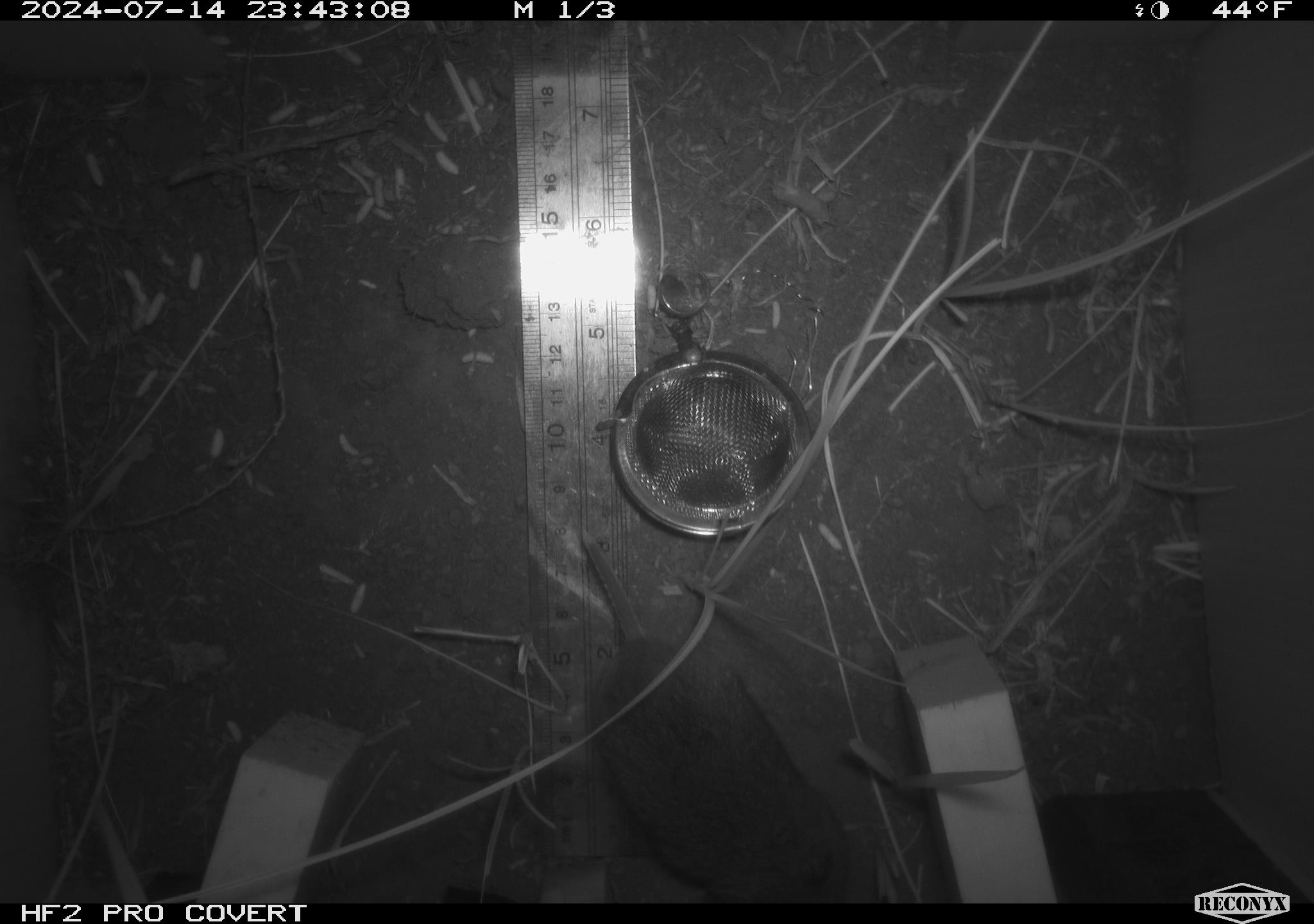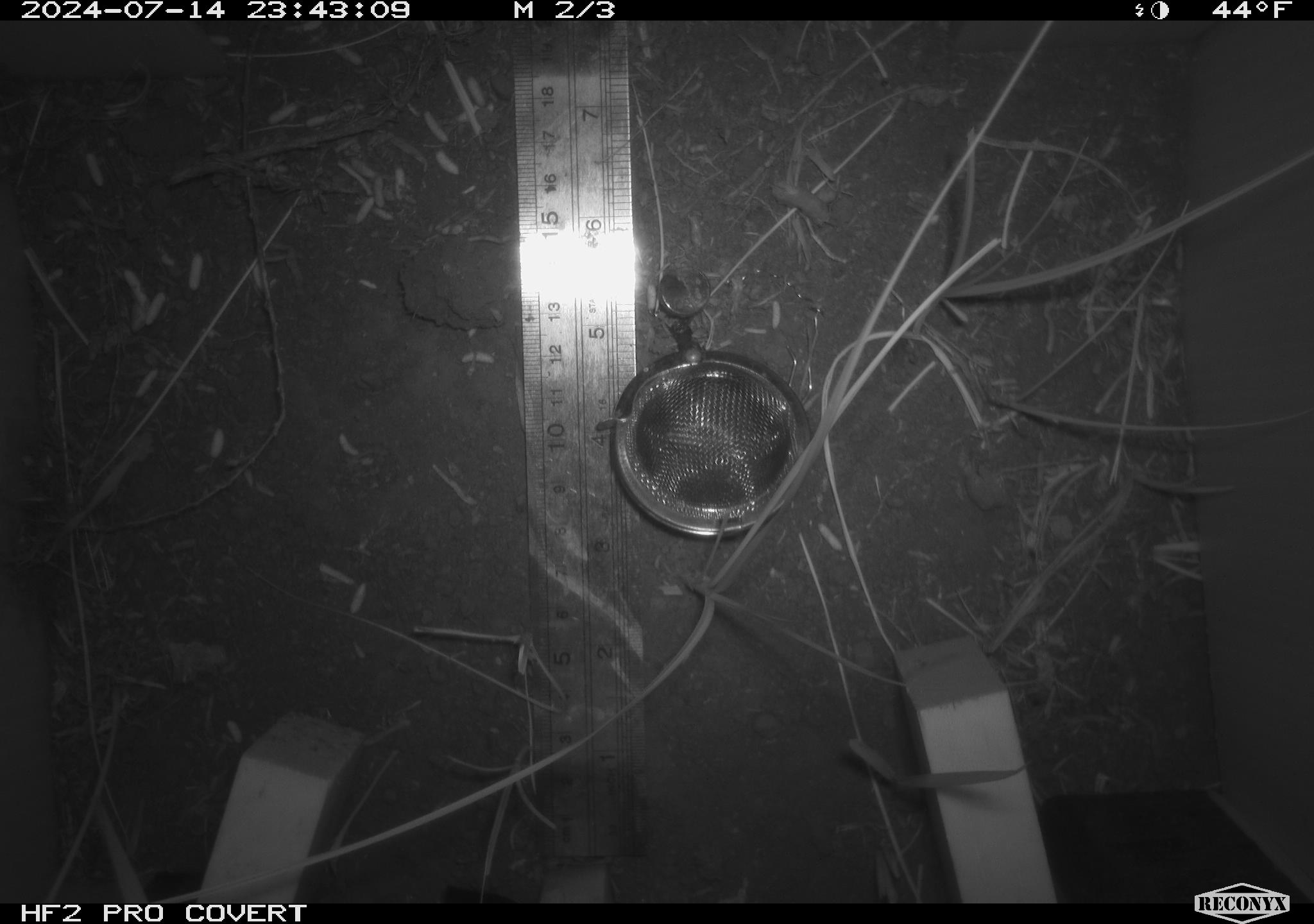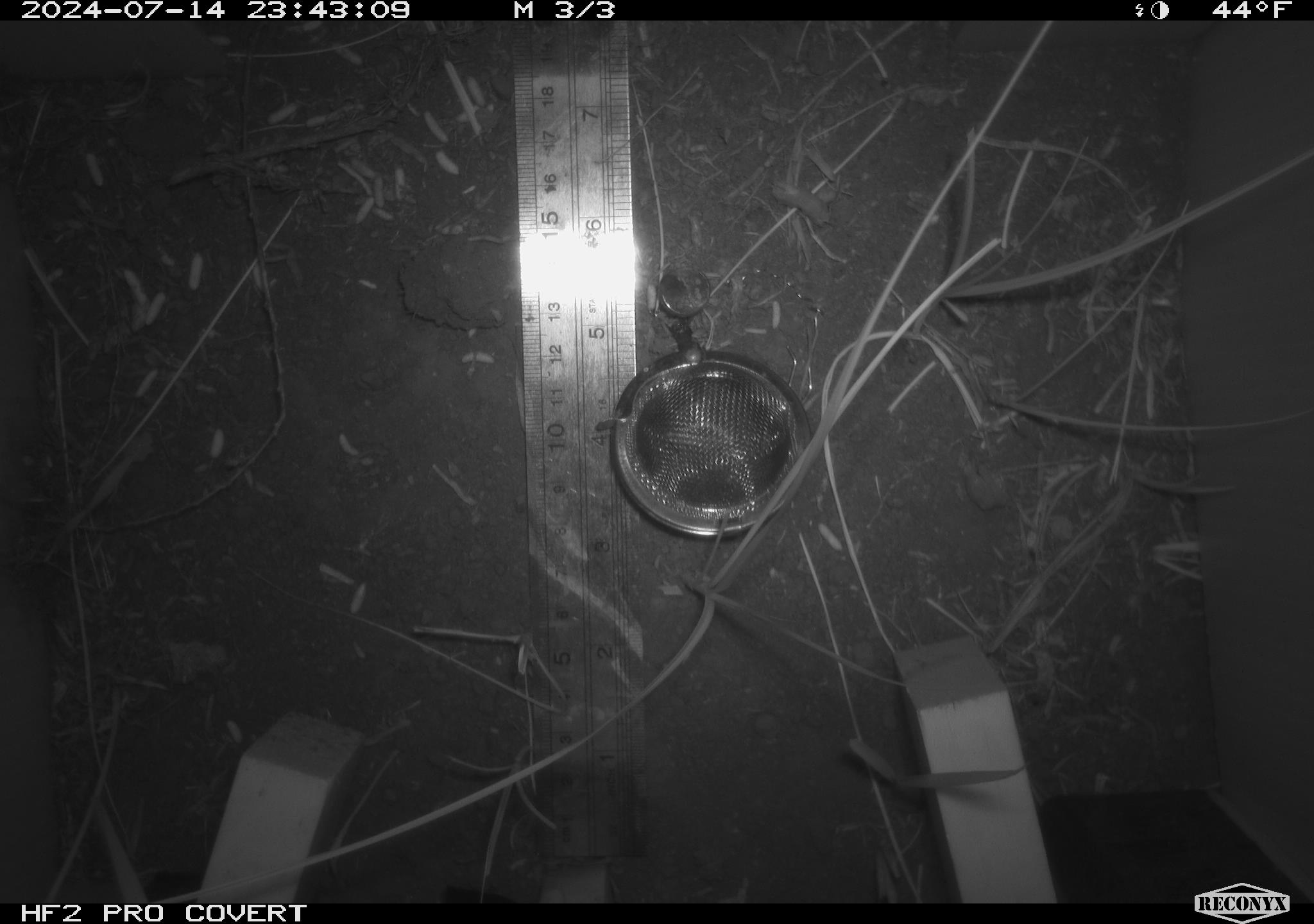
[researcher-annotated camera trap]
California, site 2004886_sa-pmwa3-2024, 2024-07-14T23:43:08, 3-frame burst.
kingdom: Animalia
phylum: Chordata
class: Mammalia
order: Rodentia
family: Cricetidae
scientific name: Arvicolinae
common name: voles, lemmings, and muskrats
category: arvicolinae subfamily